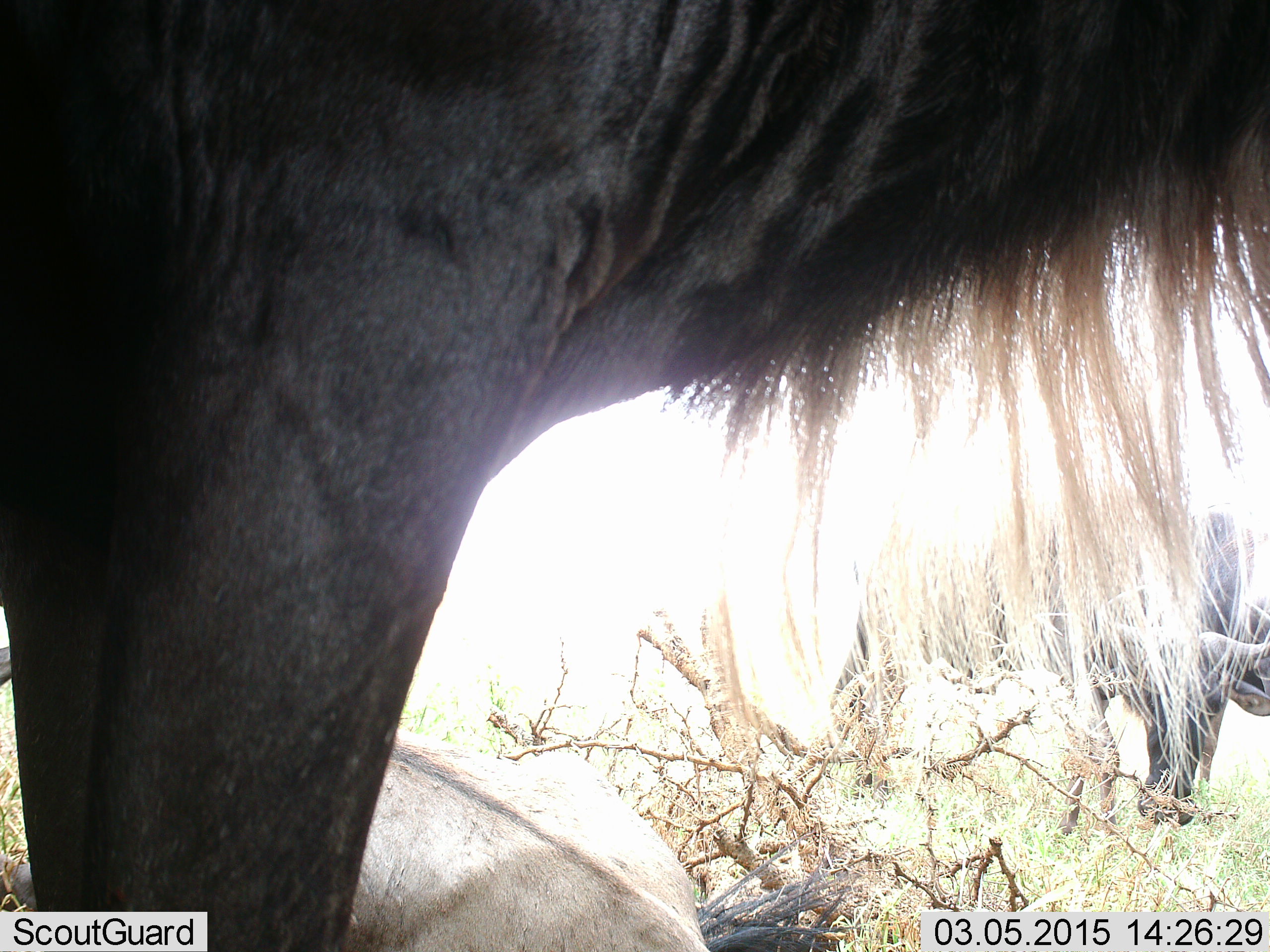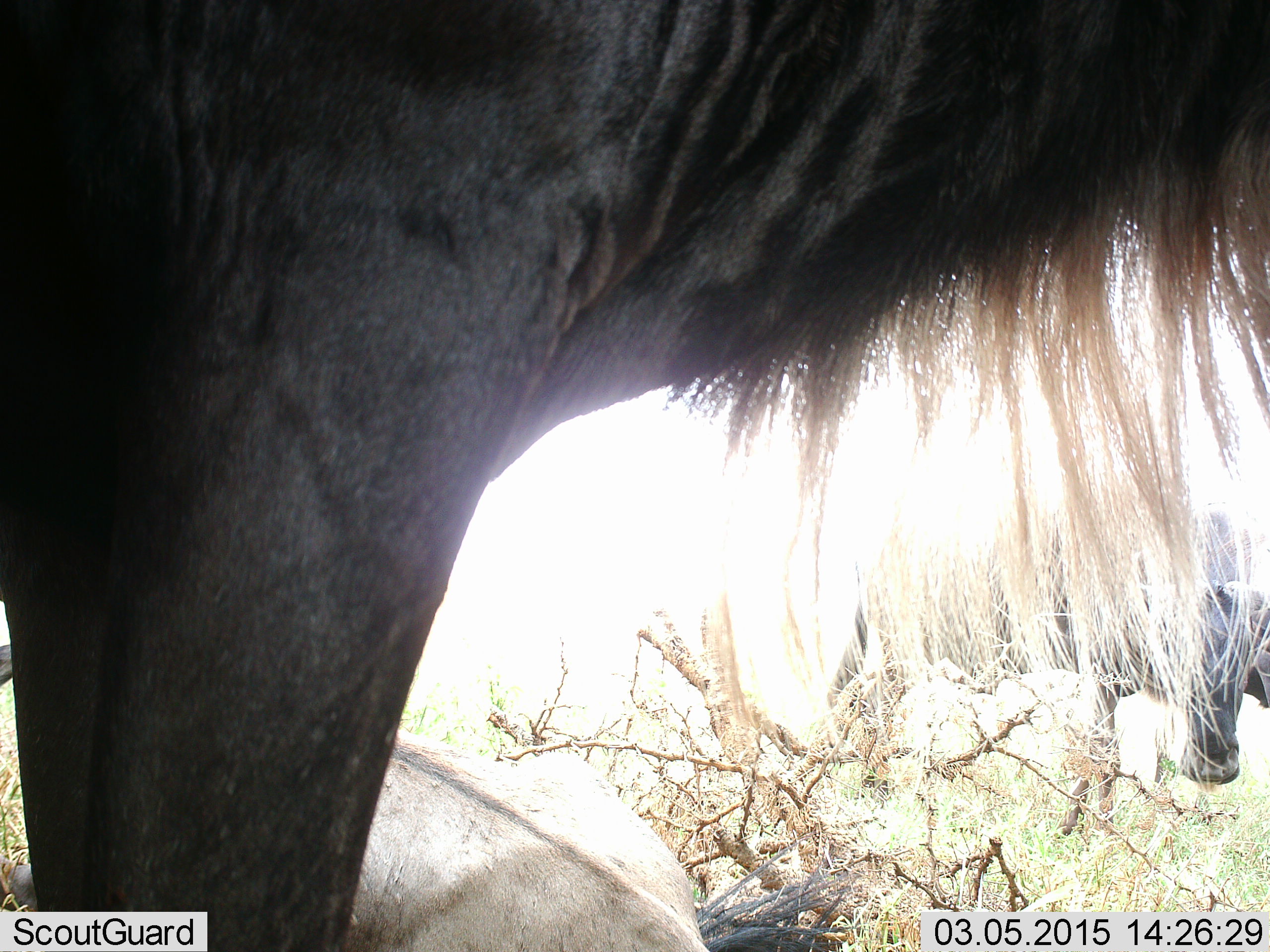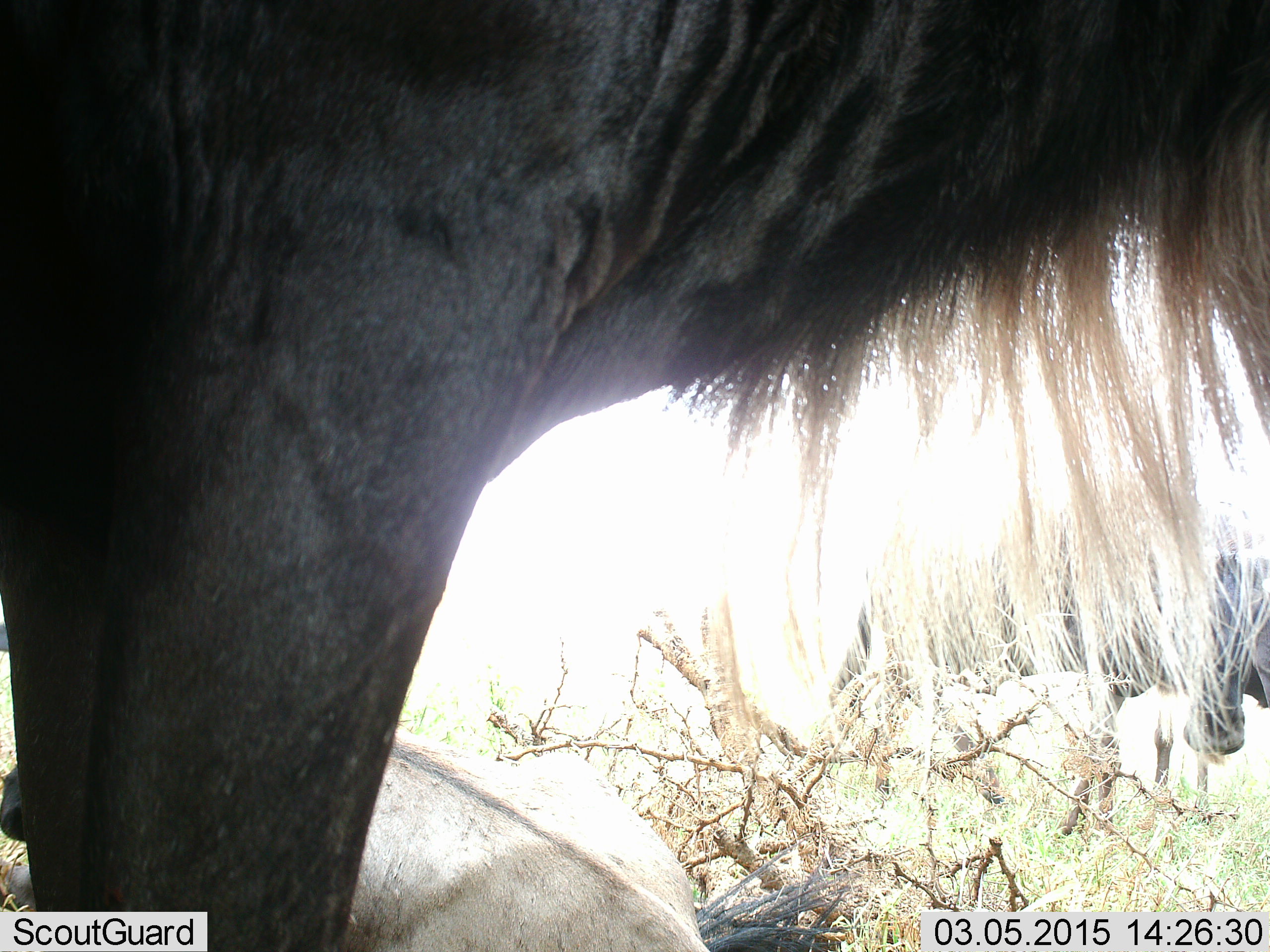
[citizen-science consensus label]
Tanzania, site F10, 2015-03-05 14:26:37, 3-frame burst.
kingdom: Animalia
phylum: Chordata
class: Mammalia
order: Artiodactyla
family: Bovidae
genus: Connochaetes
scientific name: Connochaetes taurinus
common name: blue wildebeest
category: wildebeest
Wildebeest (blue wildebeest) (Connochaetes taurinus), count 2. Behavior (volunteer vote fractions): standing 90%, resting 40%, moving 10%, interacting 0%. Young present (vote fraction): 0%. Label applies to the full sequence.